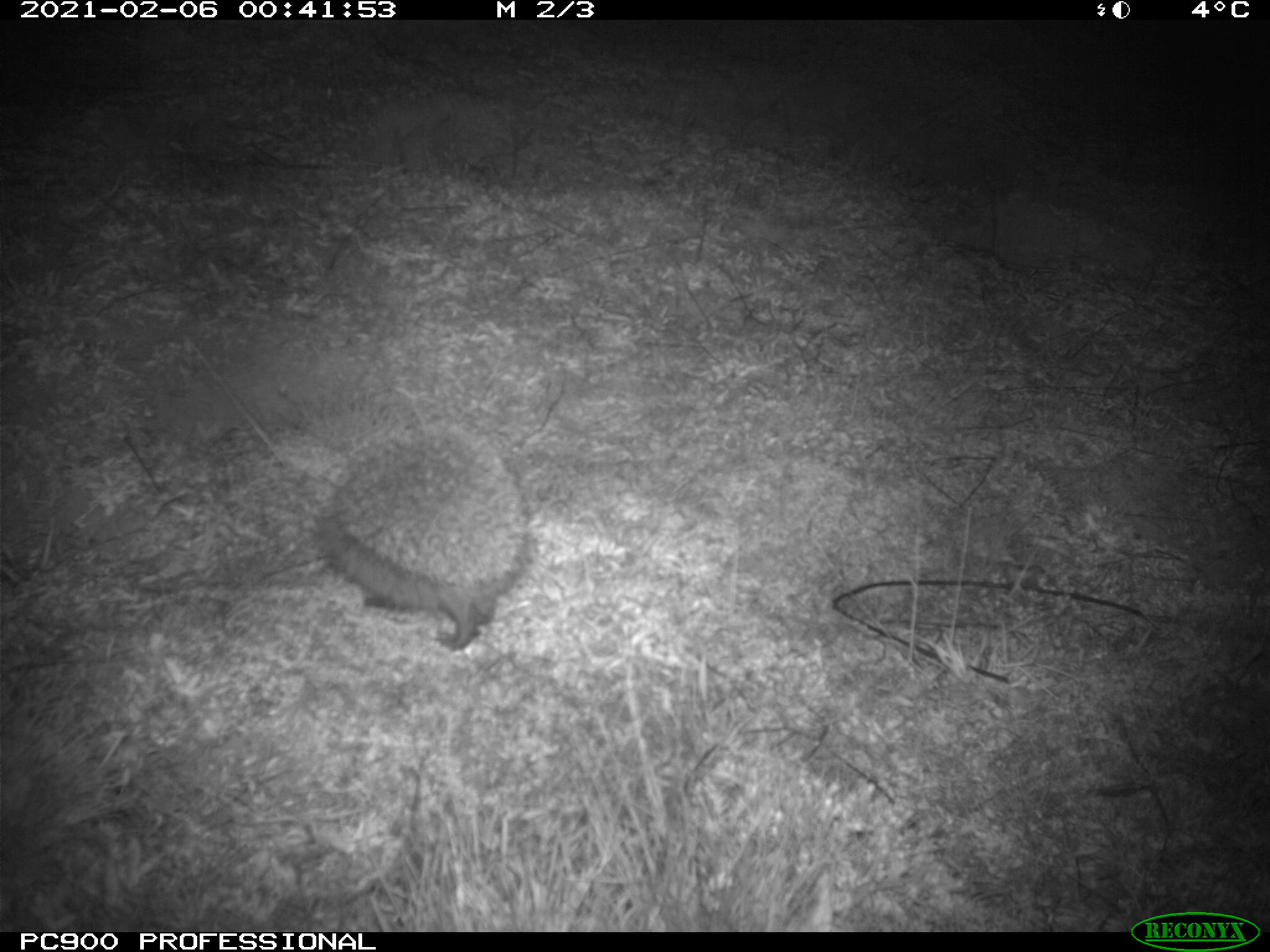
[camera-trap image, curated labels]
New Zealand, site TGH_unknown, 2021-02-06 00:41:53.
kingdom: Animalia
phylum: Chordata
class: Mammalia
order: Eulipotyphla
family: Erinaceidae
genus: Erinaceus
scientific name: Erinaceus europaeus europaeus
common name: european hedgehog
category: hedgehog